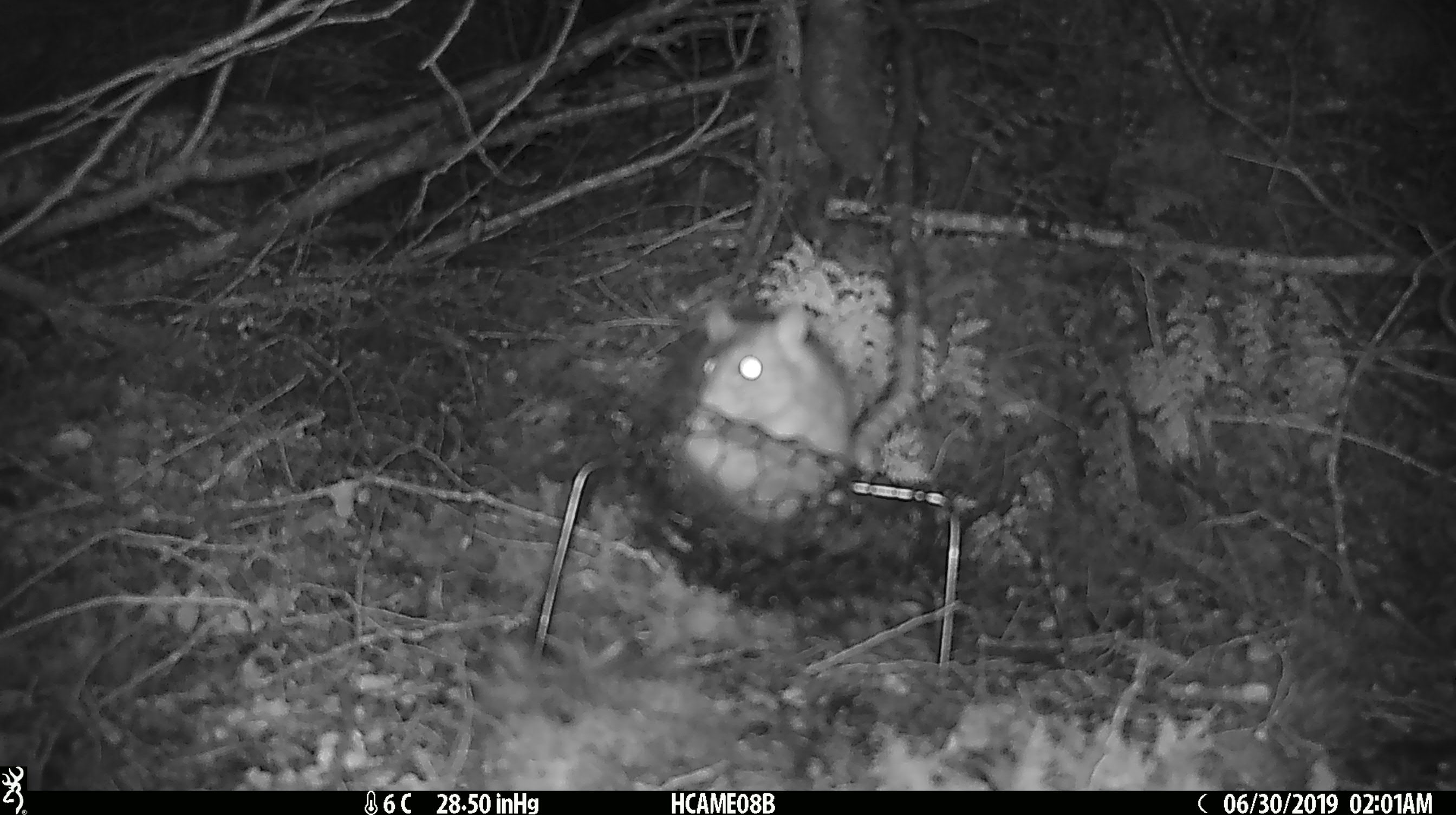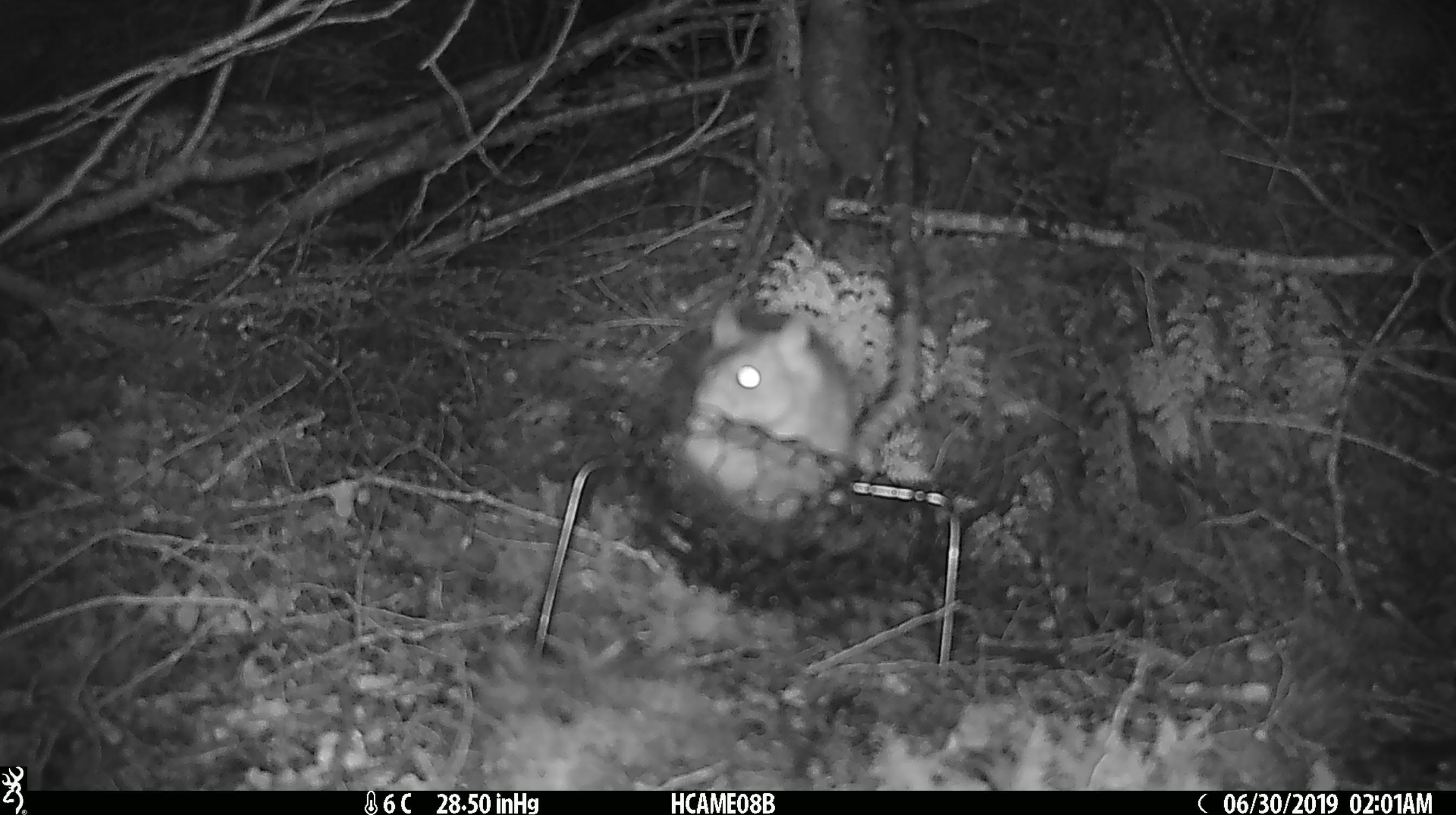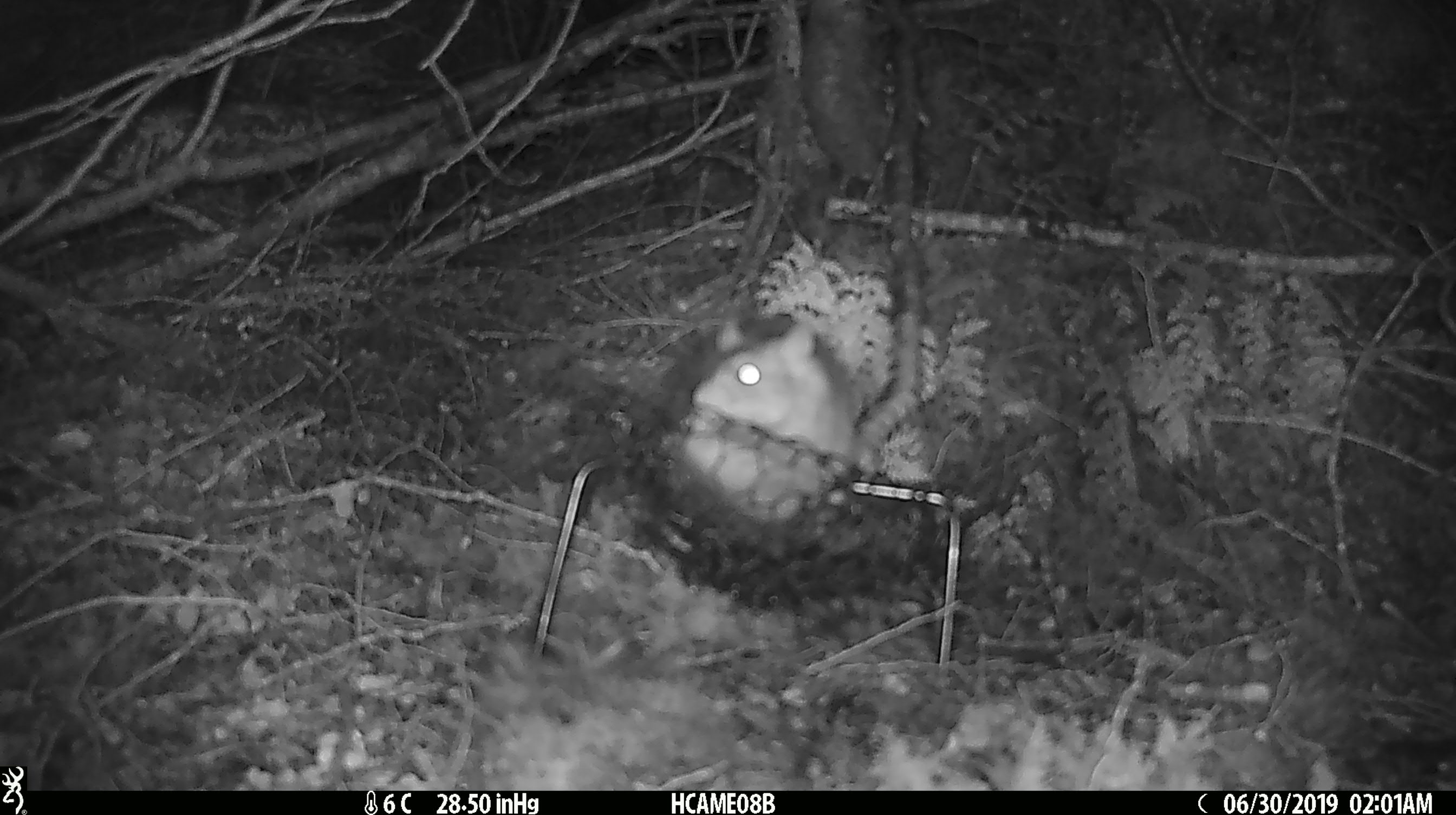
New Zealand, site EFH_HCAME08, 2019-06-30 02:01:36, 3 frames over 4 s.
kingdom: Animalia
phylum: Chordata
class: Mammalia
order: Rodentia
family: Muridae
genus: Rattus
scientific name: Rattus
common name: rat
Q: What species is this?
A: Rat (Rattus).